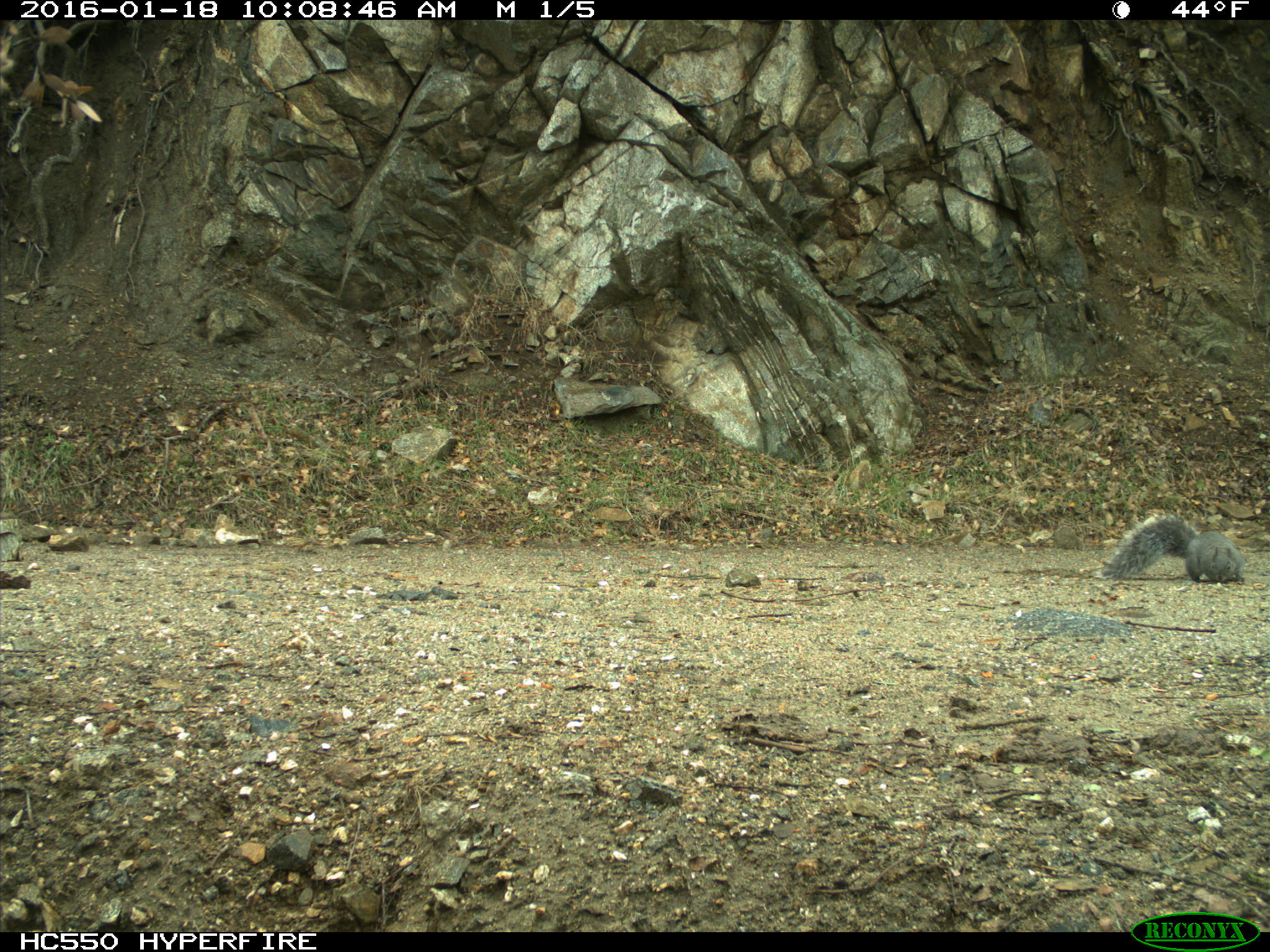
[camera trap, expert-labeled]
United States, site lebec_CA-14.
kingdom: Animalia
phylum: Chordata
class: Mammalia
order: Rodentia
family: Sciuridae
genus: Sciurus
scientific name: Sciurus carolinensis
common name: eastern gray squirrel